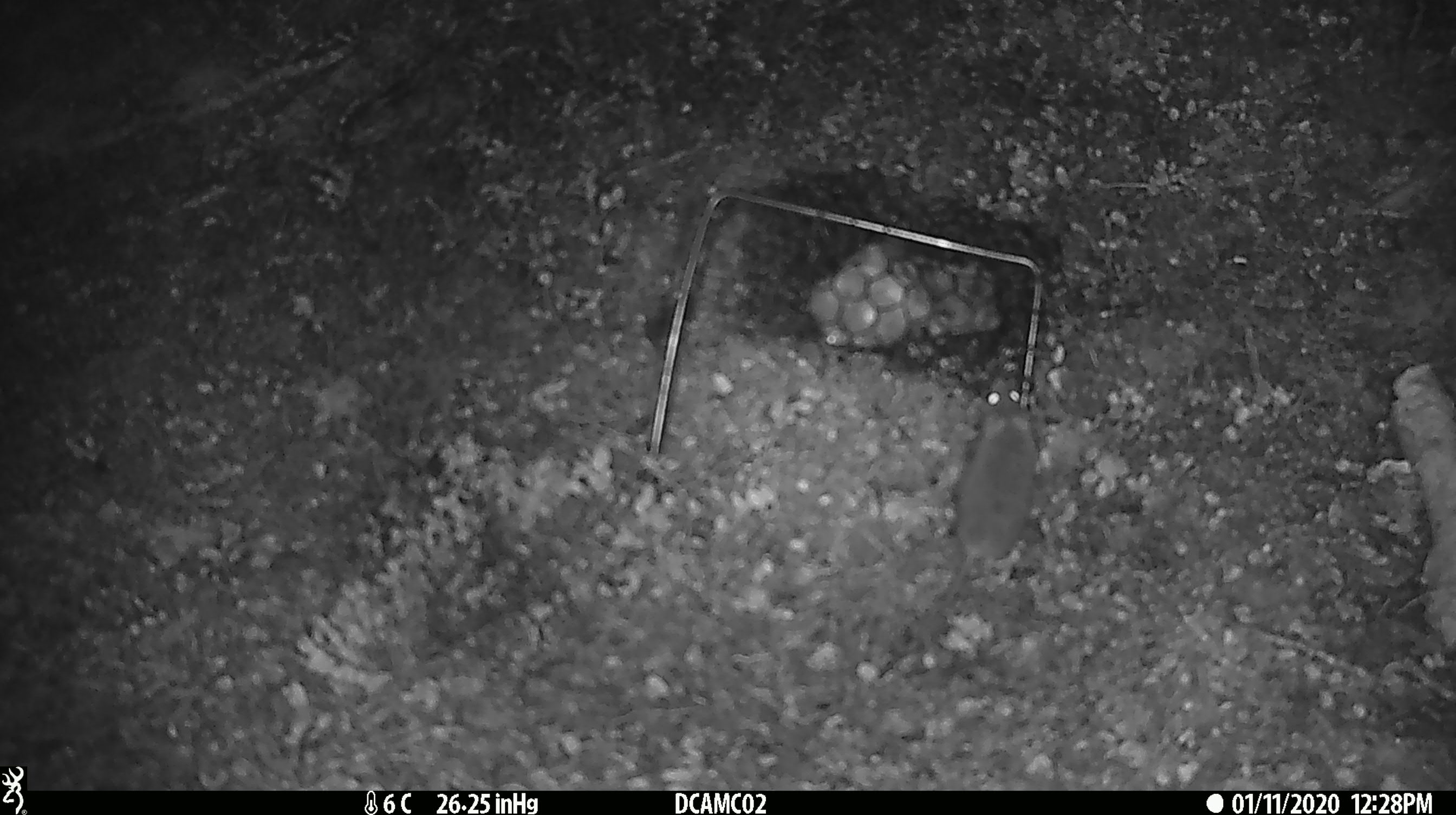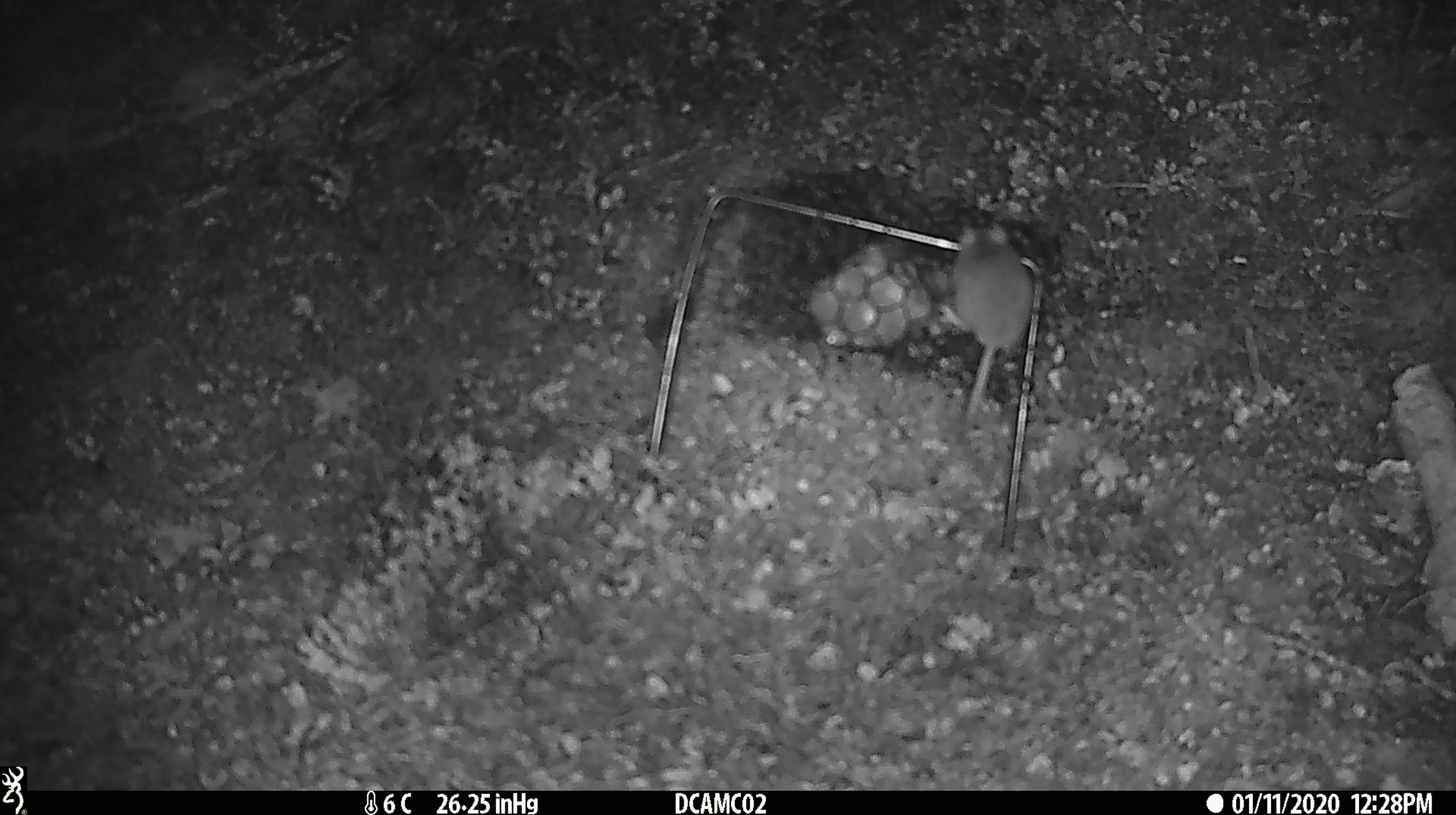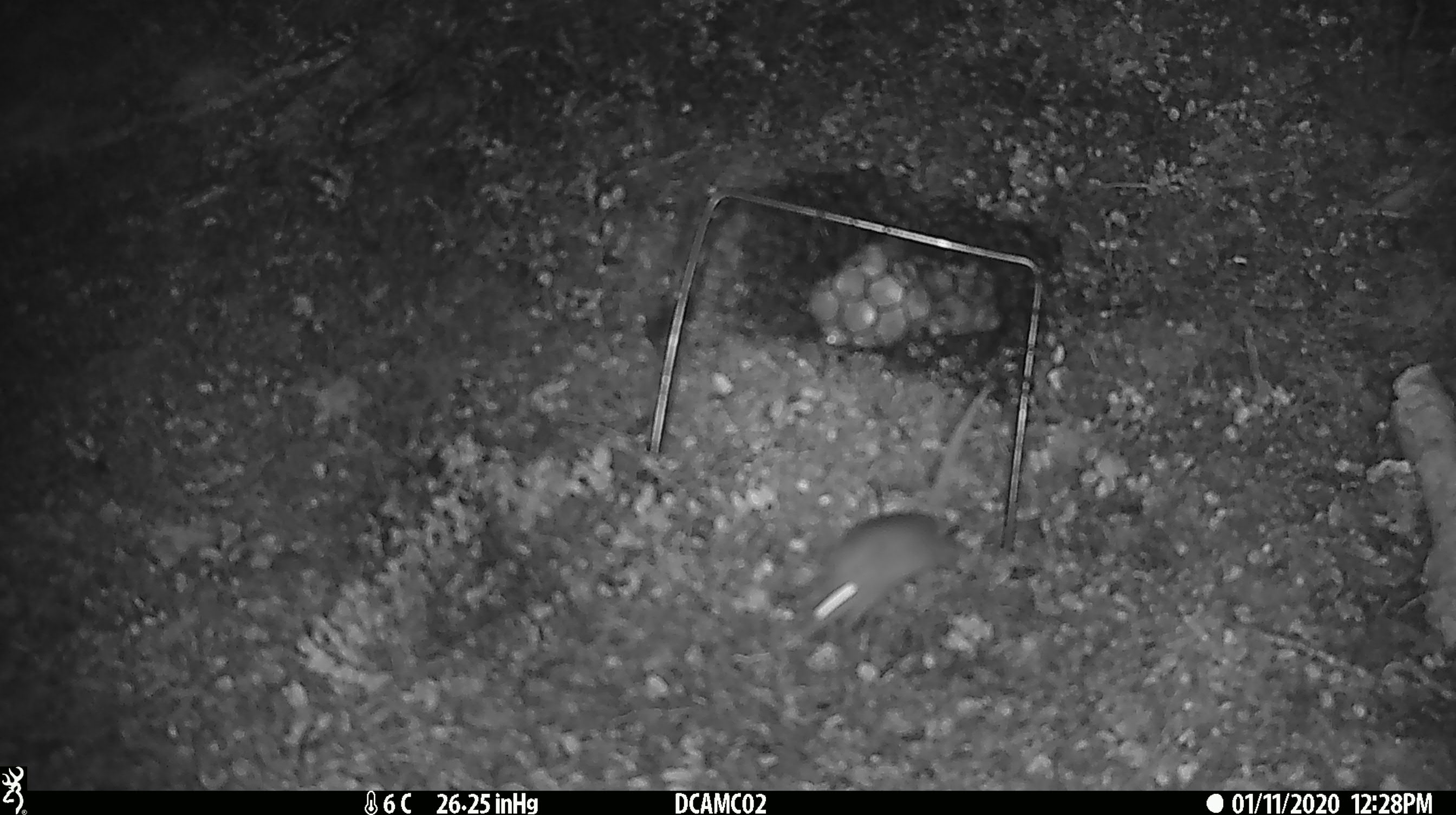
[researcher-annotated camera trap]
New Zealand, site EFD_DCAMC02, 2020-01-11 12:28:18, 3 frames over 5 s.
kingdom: Animalia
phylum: Chordata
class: Mammalia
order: Rodentia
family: Muridae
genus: Mus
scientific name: Mus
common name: mouse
Mouse (Mus).